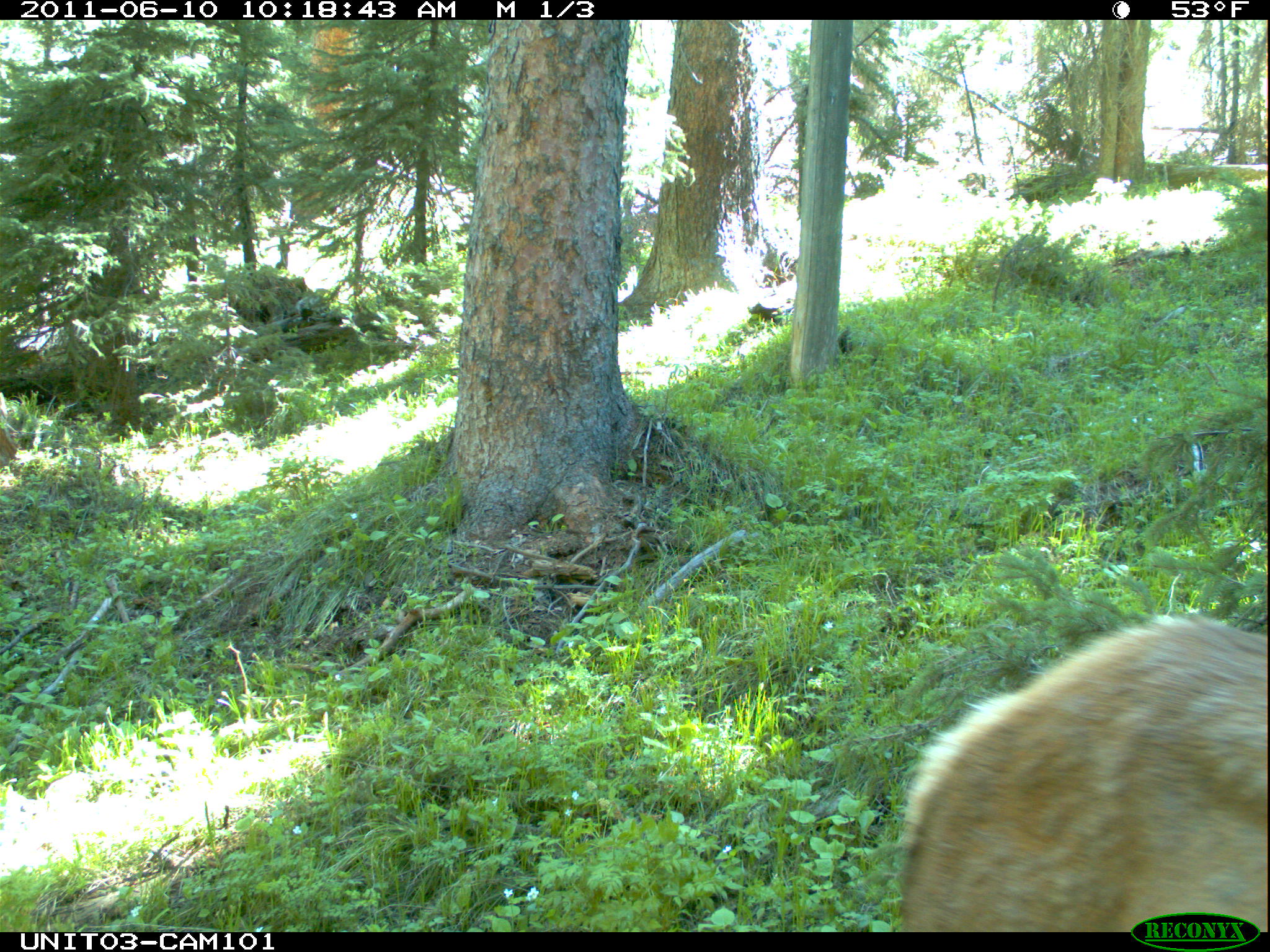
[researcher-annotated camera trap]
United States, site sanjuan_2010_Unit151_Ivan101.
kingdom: Animalia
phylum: Chordata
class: Mammalia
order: Artiodactyla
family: Cervidae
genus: Cervus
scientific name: Cervus elaphus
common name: red deer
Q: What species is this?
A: Cervus elaphus (red deer).